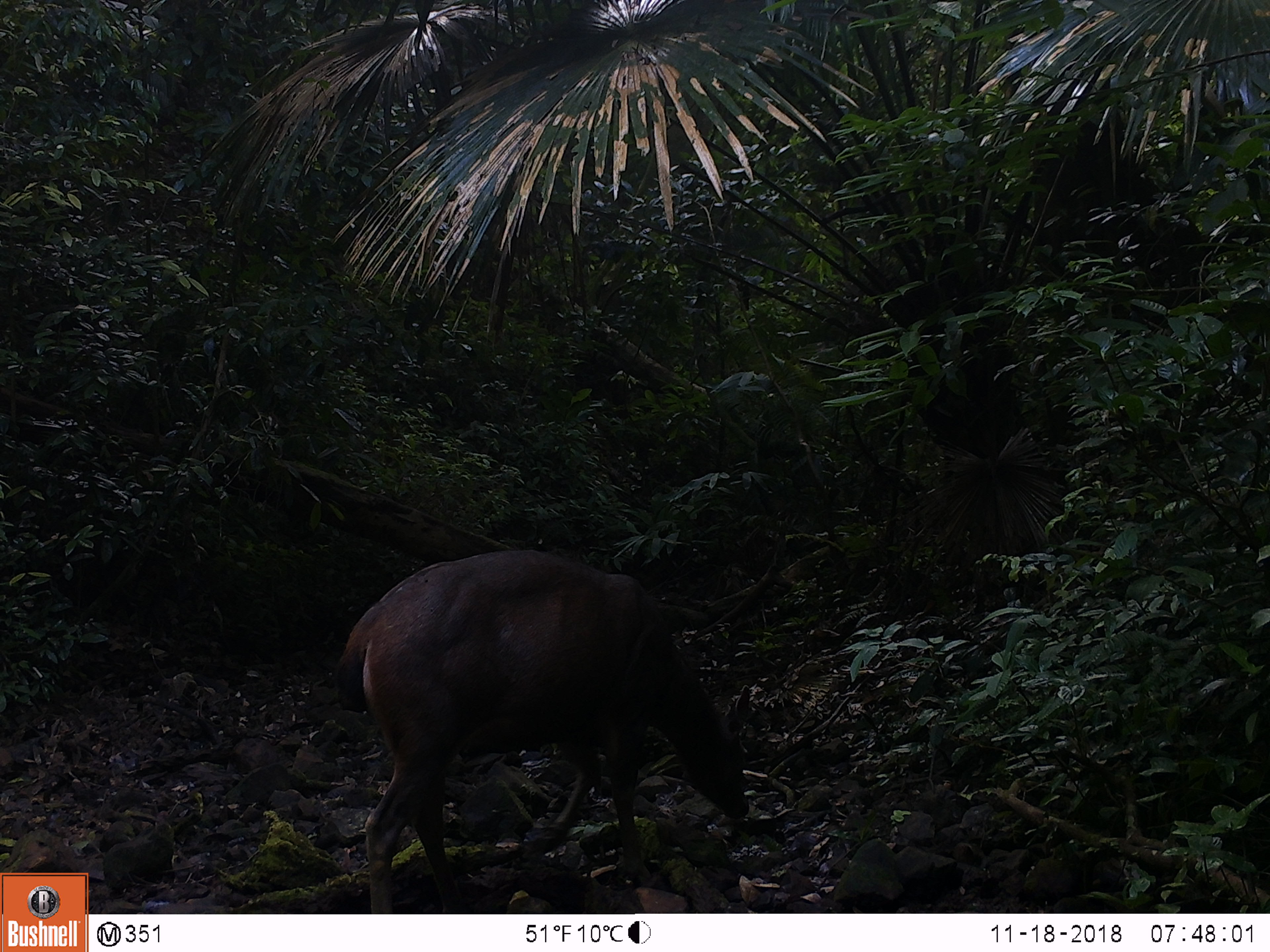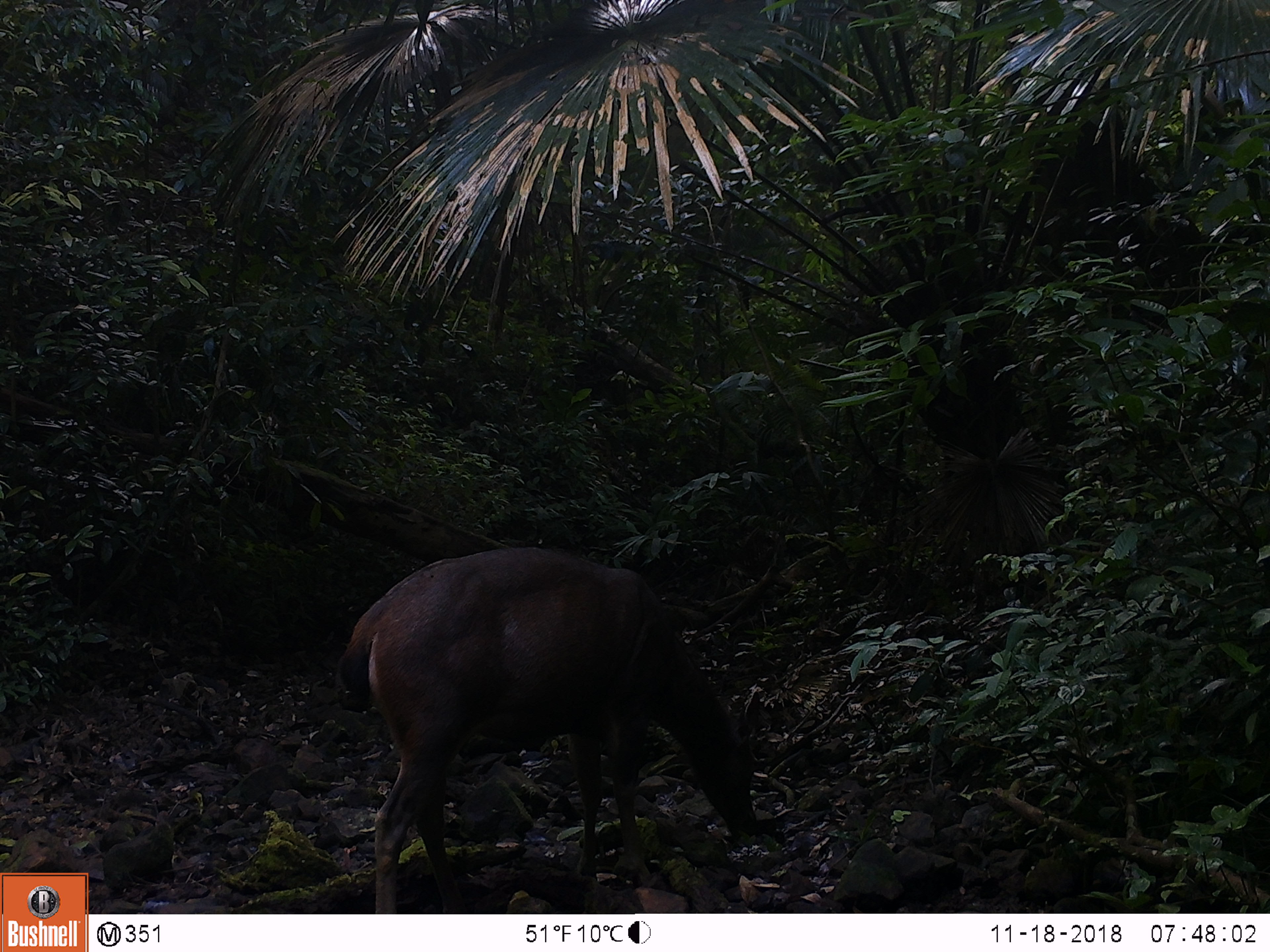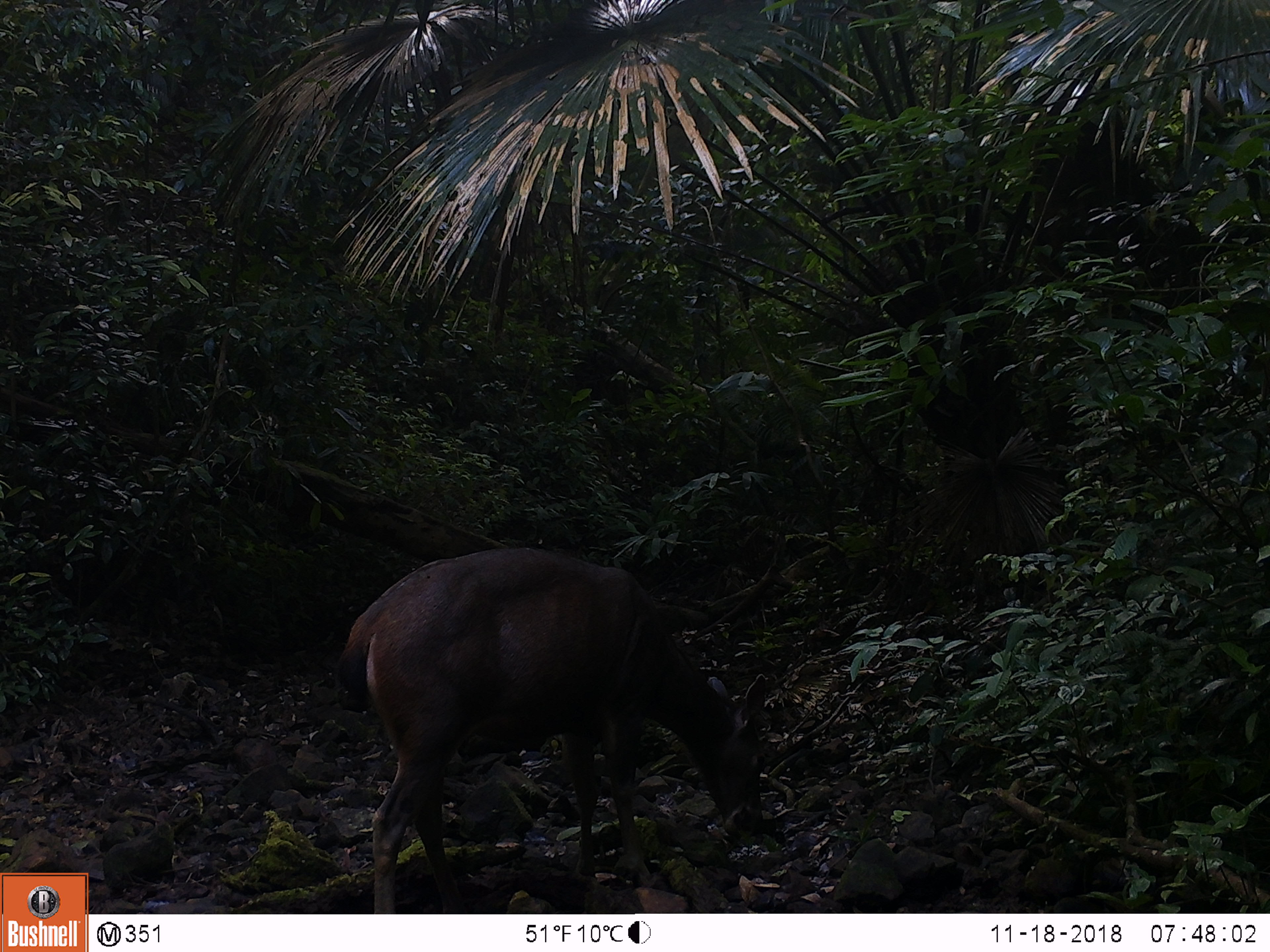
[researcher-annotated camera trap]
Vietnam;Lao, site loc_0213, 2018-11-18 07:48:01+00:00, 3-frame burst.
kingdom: Animalia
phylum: Chordata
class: Mammalia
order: Artiodactyla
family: Cervidae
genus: Rusa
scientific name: Rusa unicolor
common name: sambar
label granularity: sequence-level